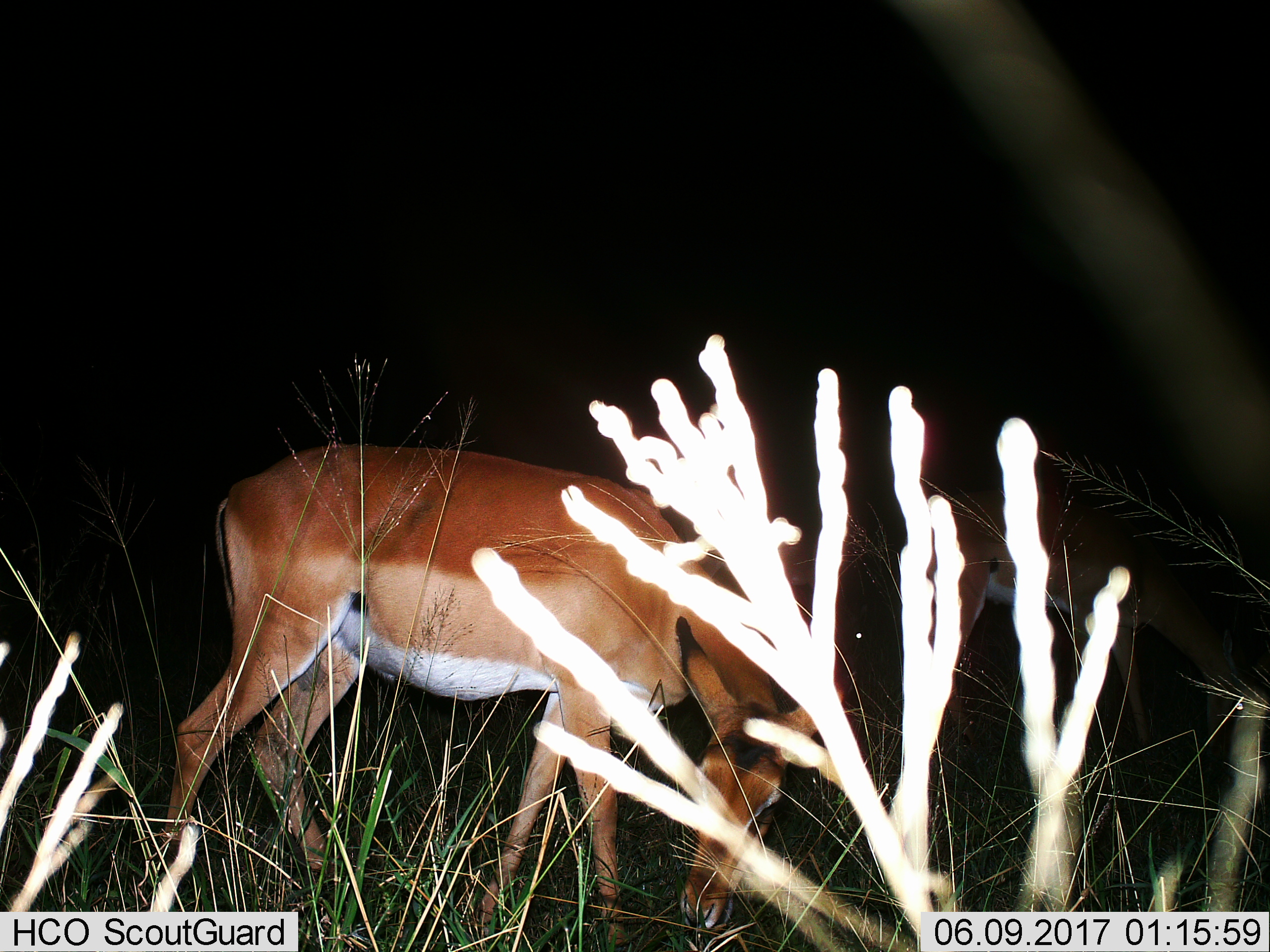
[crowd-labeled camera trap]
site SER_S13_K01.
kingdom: Animalia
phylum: Chordata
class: Mammalia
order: Artiodactyla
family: Bovidae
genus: Aepyceros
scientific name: Aepyceros melampus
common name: impala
Impala (Aepyceros melampus), count 1. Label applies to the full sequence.